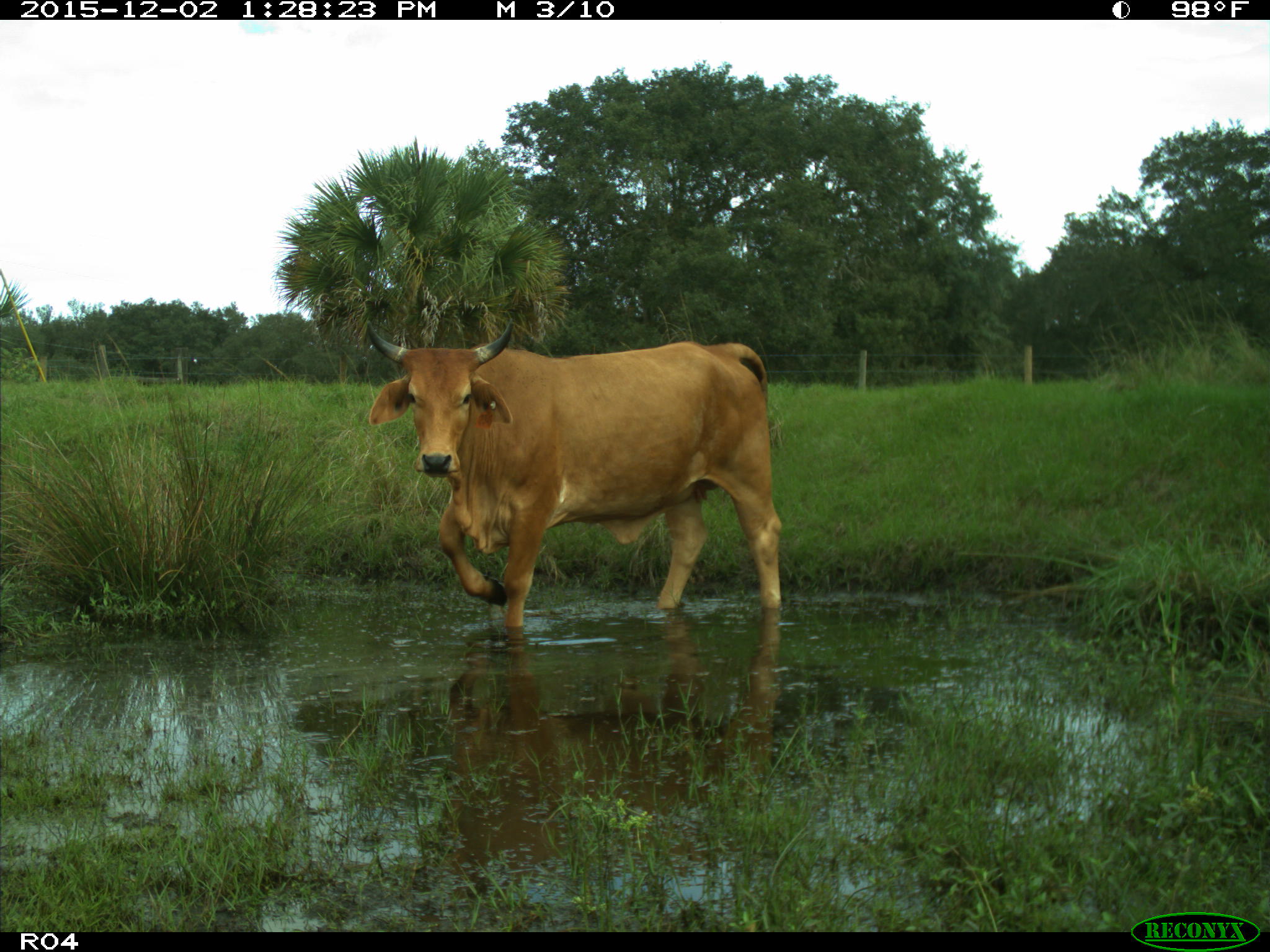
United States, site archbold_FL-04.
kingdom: Animalia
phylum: Chordata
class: Mammalia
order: Artiodactyla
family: Bovidae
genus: Bos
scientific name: Bos taurus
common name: domestic cow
Bos taurus (domestic cow).